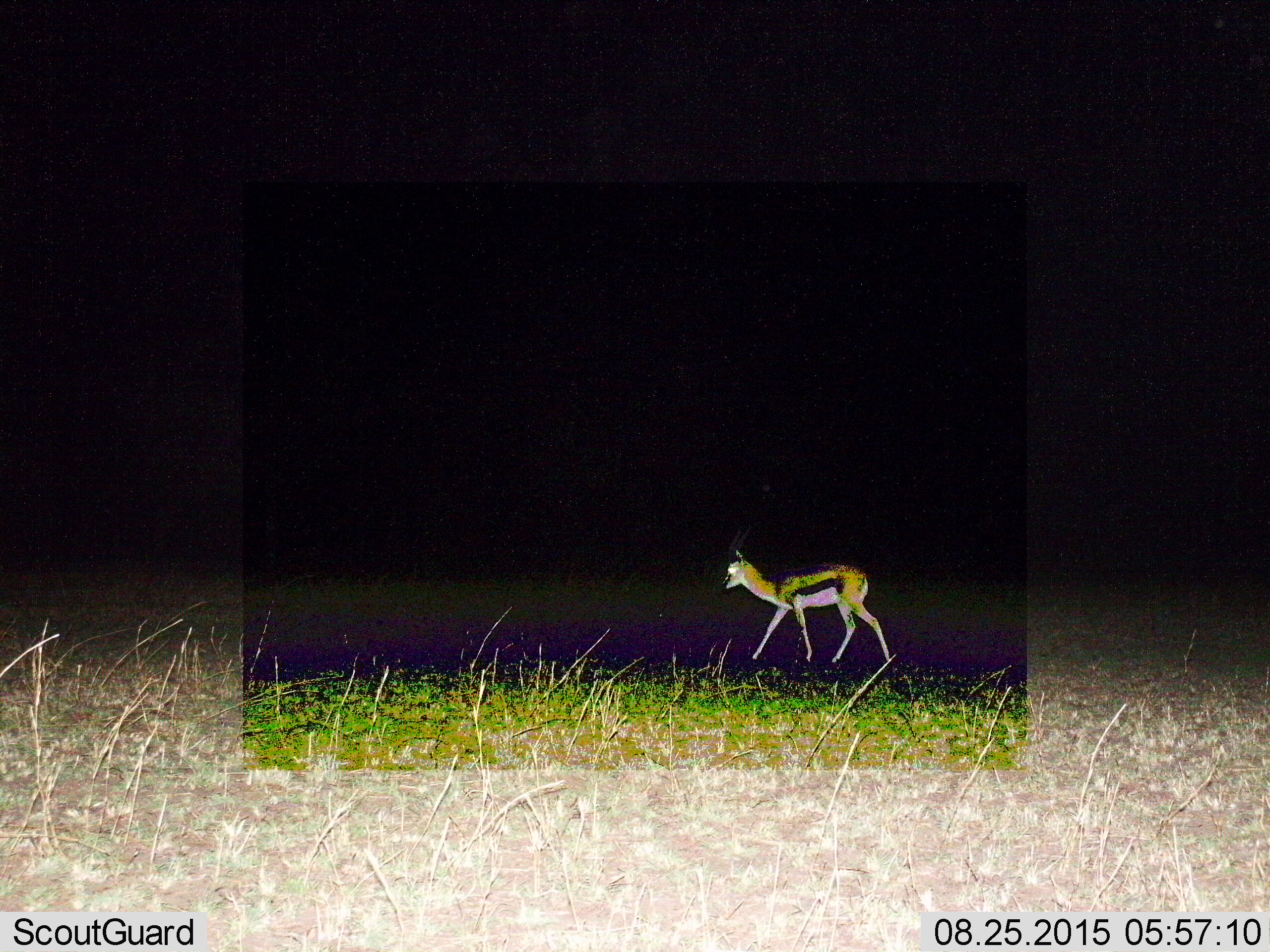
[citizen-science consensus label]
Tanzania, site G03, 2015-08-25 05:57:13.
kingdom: Animalia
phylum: Chordata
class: Mammalia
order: Artiodactyla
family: Bovidae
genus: Eudorcas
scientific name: Eudorcas thomsonii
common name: thomson's gazelle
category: gazellethomsons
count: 1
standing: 7%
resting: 0%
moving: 93%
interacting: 0%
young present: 7%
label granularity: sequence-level